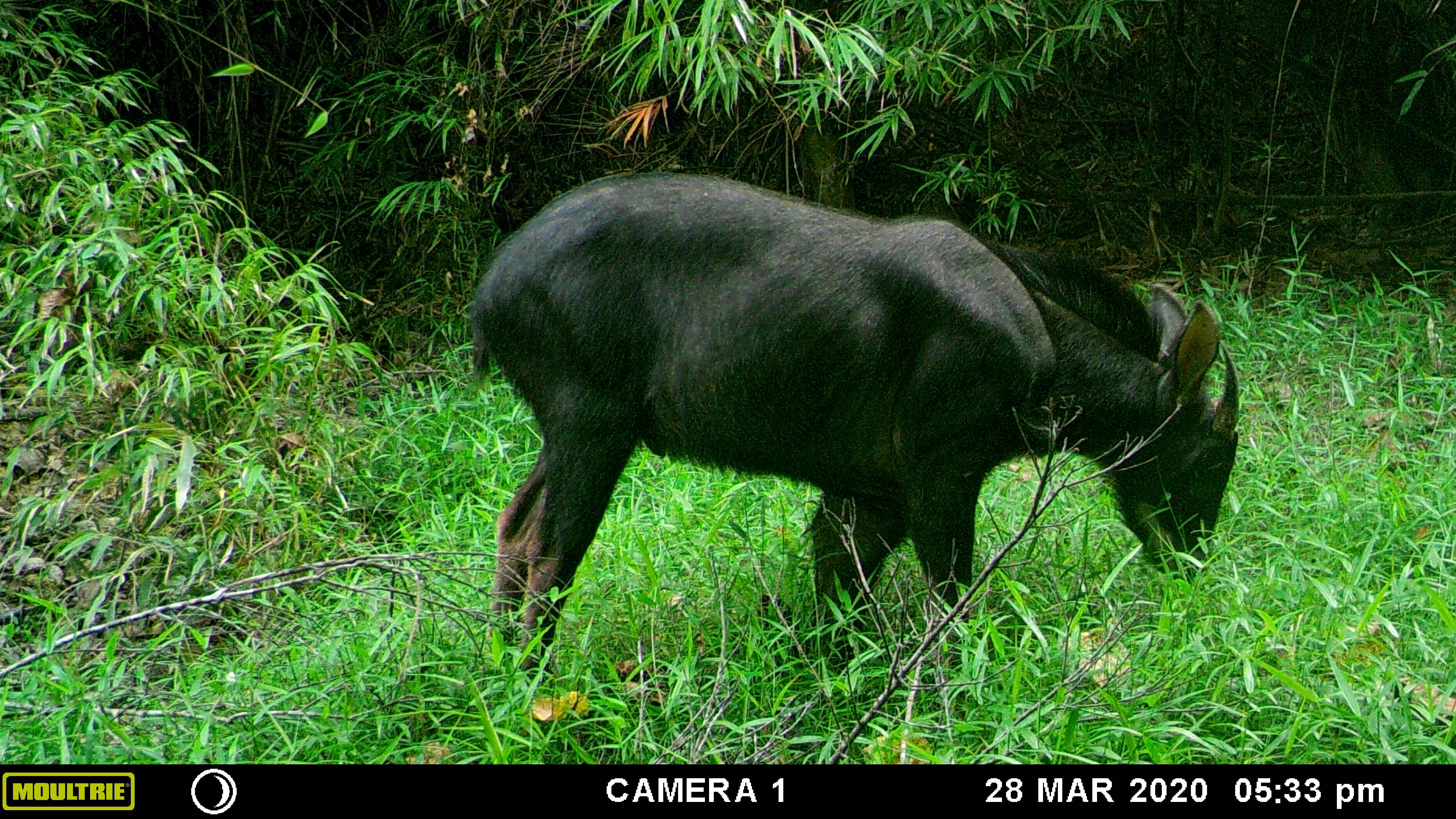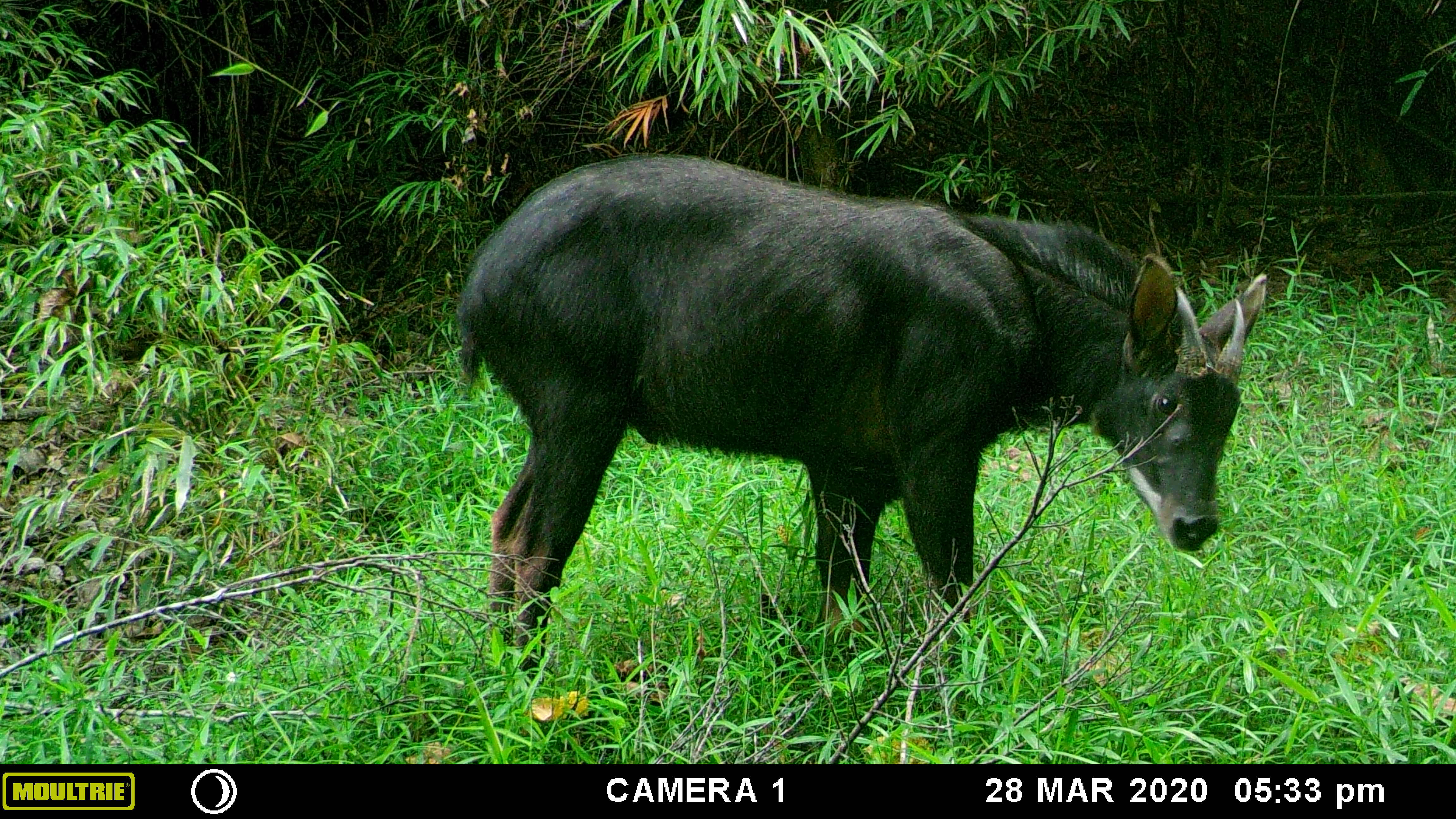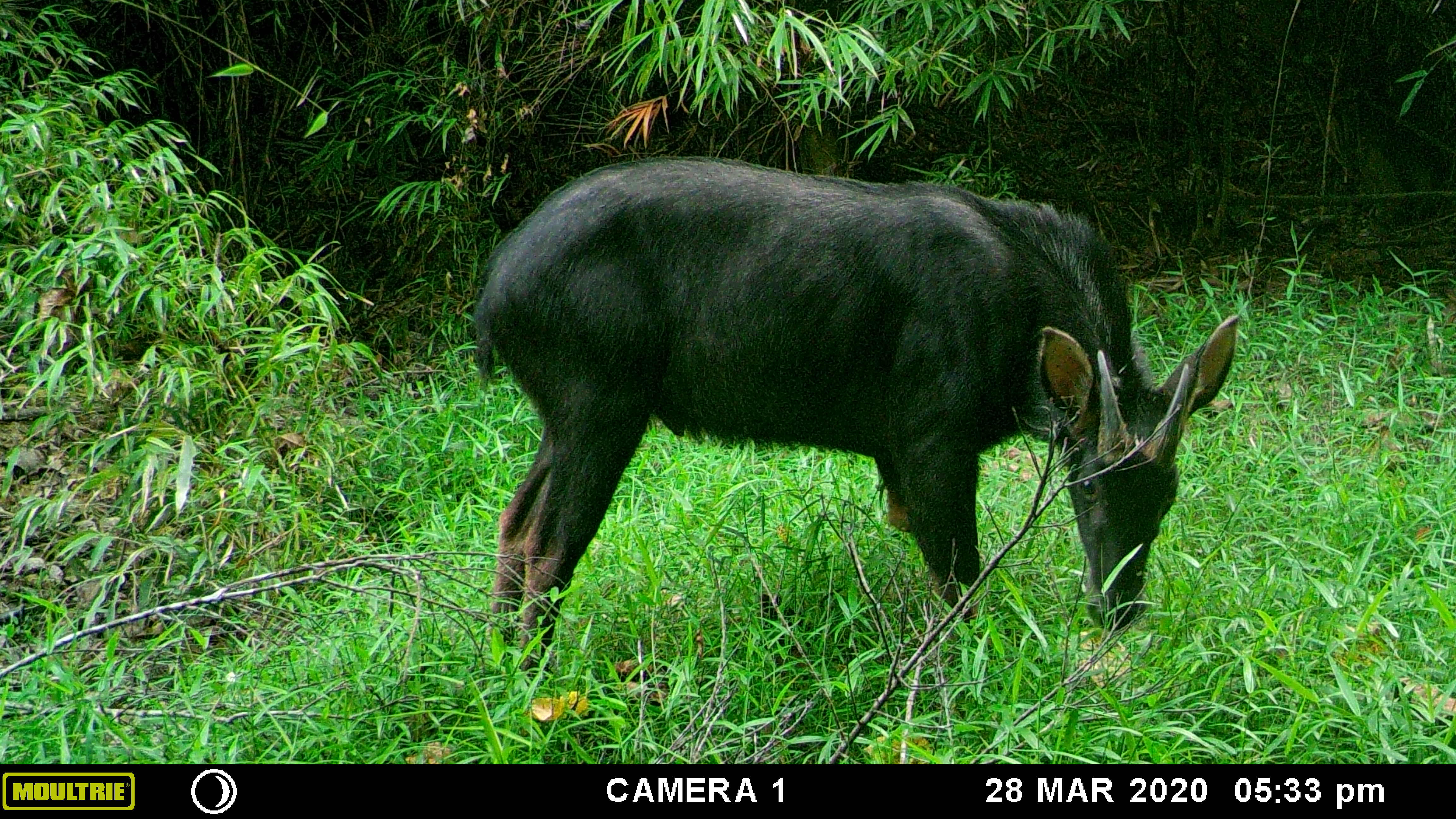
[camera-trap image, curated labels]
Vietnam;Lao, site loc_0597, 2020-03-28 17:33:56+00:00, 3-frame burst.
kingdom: Animalia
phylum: Chordata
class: Mammalia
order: Artiodactyla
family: Bovidae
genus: Capricornis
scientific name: Capricornis sumatraensis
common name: chinese serow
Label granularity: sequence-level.